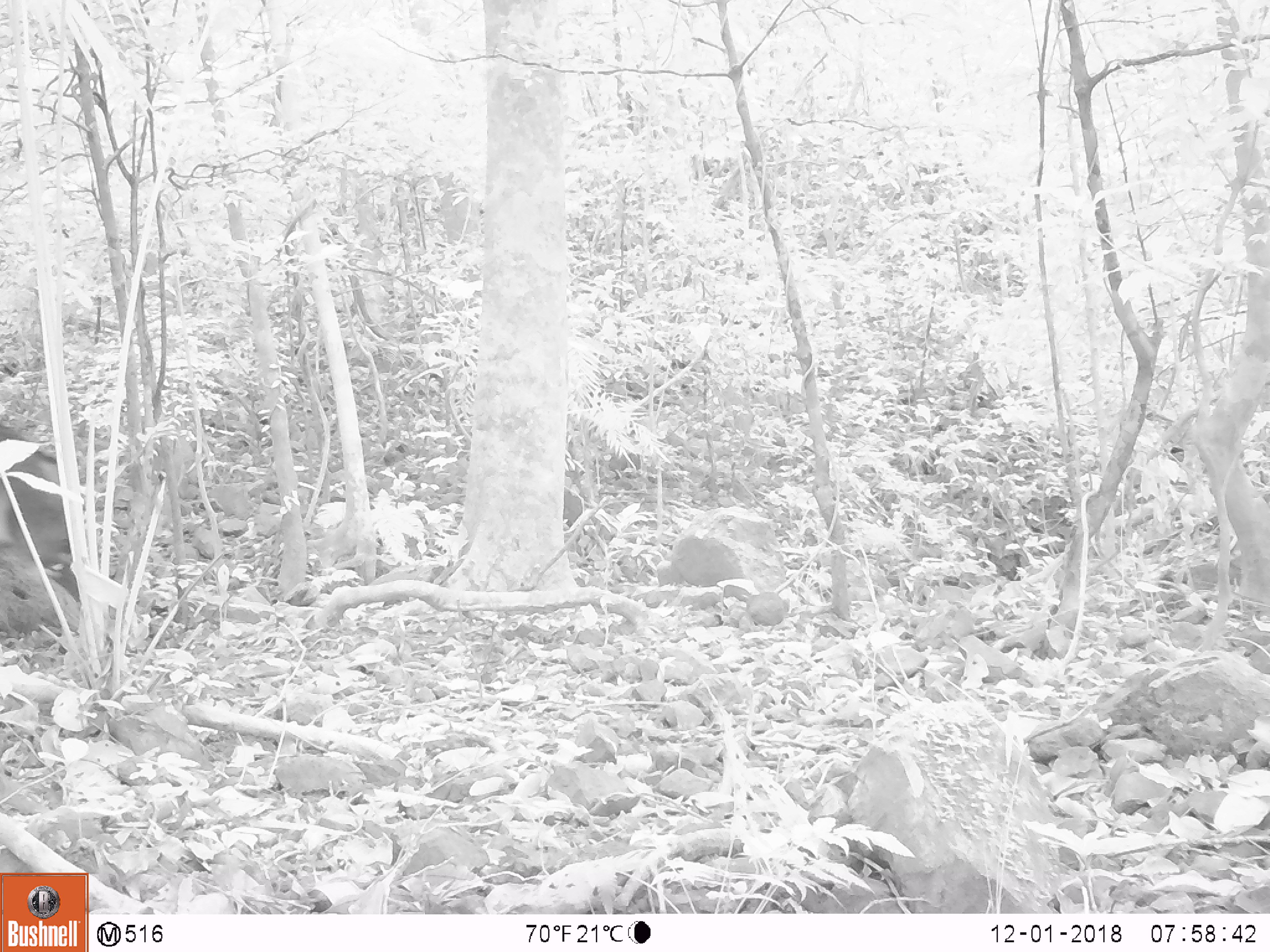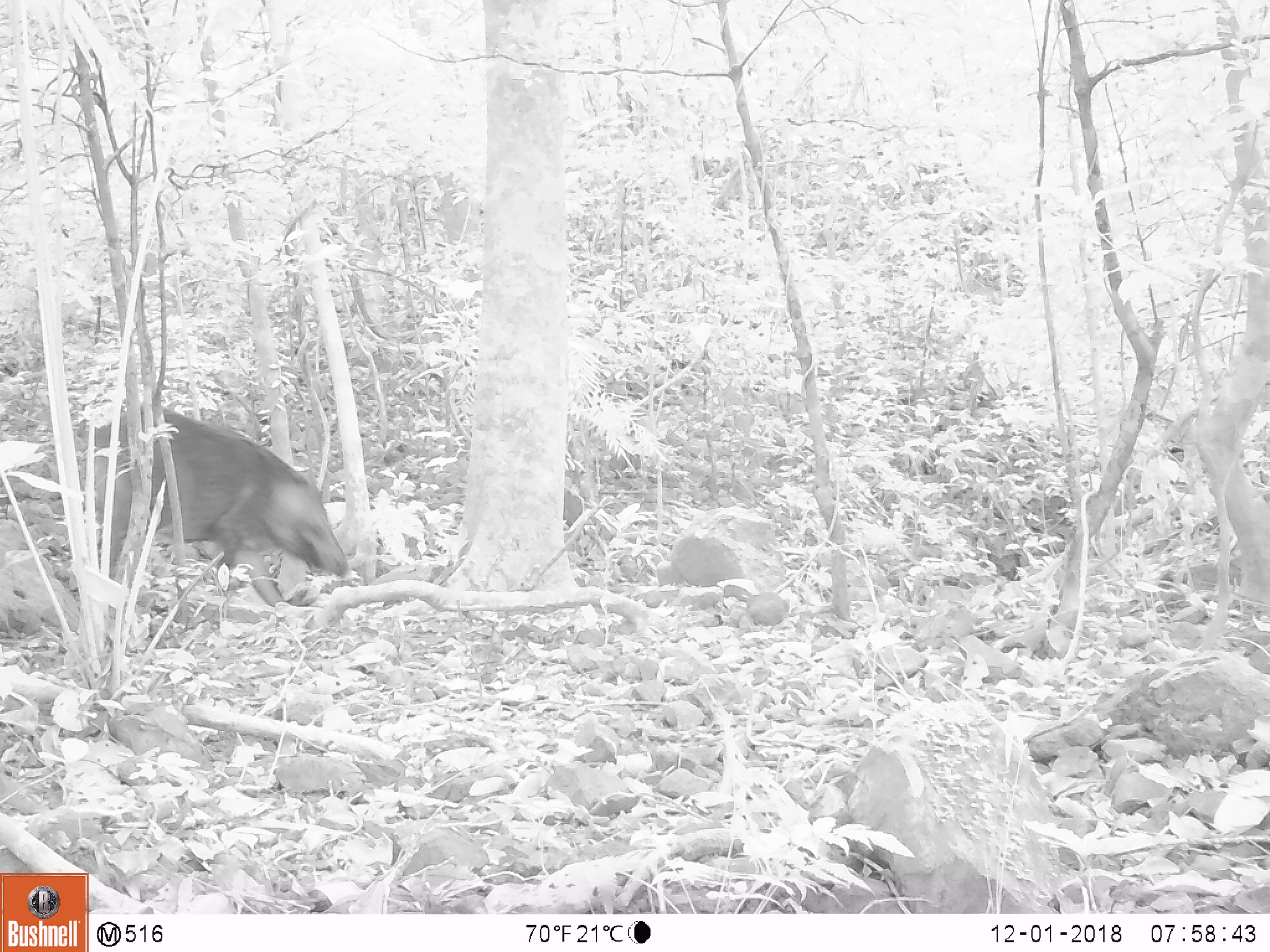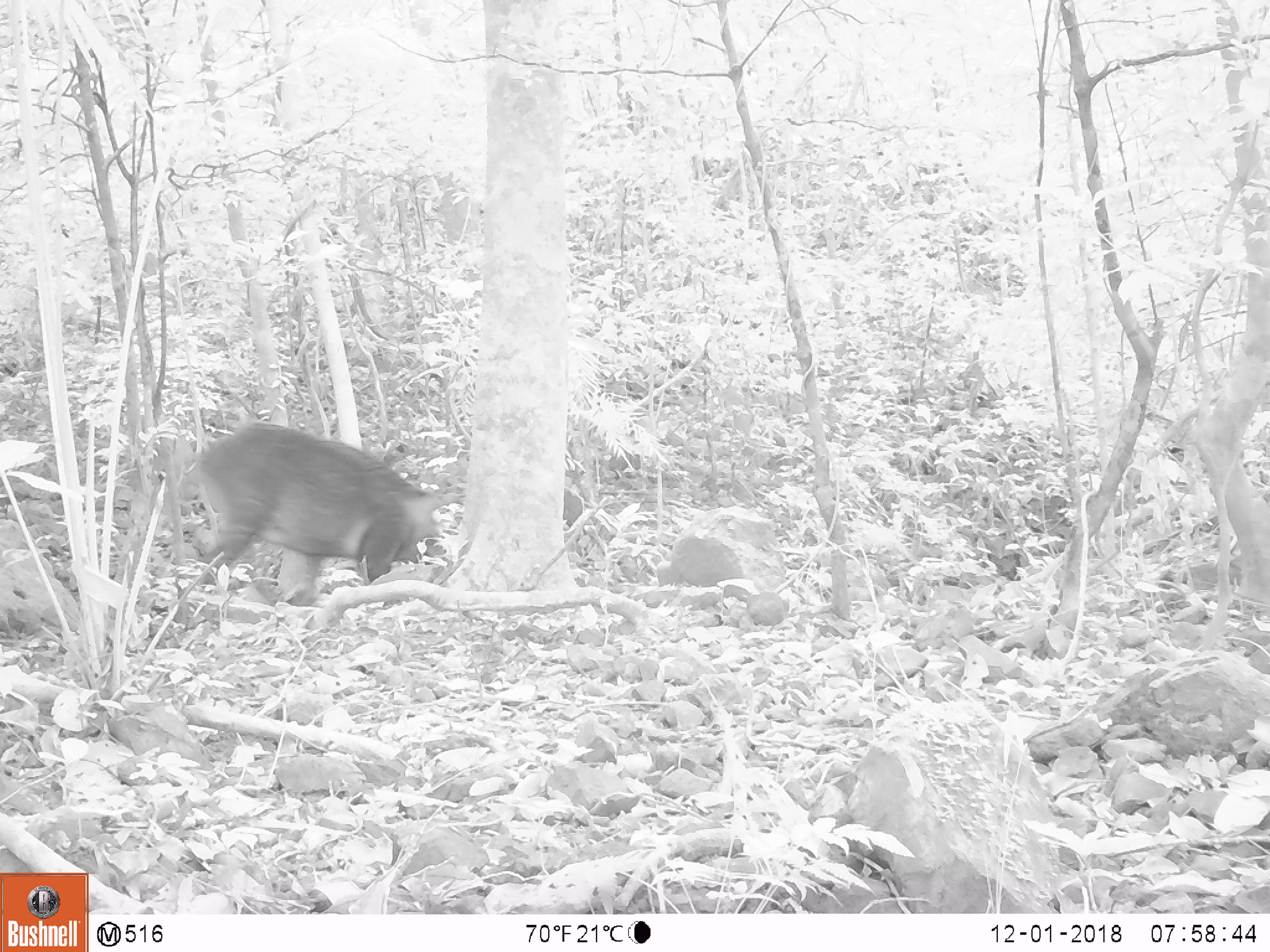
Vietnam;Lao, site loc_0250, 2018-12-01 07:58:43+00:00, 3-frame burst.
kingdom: Animalia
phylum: Chordata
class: Mammalia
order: Artiodactyla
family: Suidae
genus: Sus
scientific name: Sus scrofa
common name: eurasian wild pig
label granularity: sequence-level